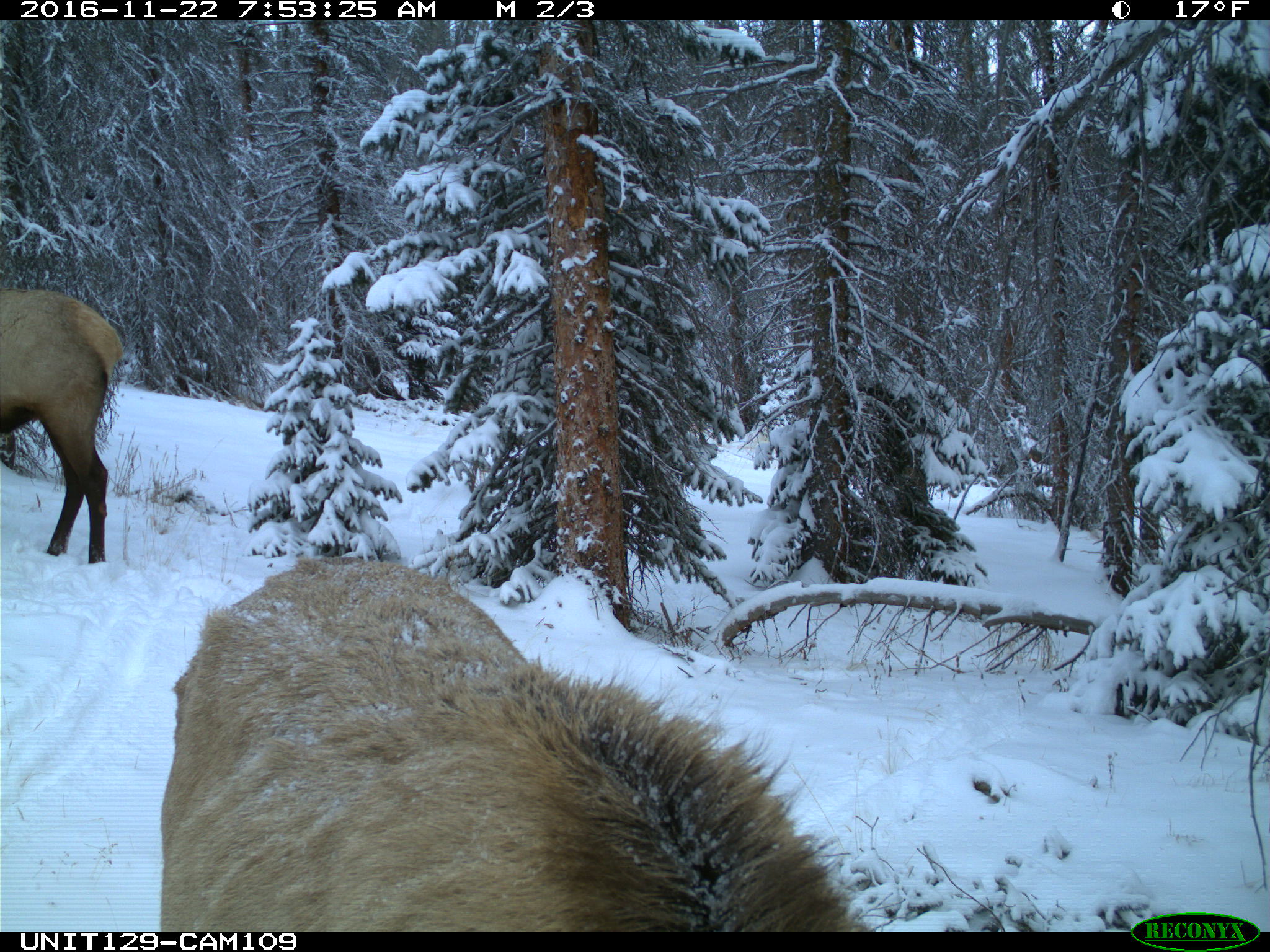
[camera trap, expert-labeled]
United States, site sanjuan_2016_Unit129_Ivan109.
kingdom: Animalia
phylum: Chordata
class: Mammalia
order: Artiodactyla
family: Cervidae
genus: Cervus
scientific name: Cervus elaphus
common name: red deer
Cervus elaphus (red deer).